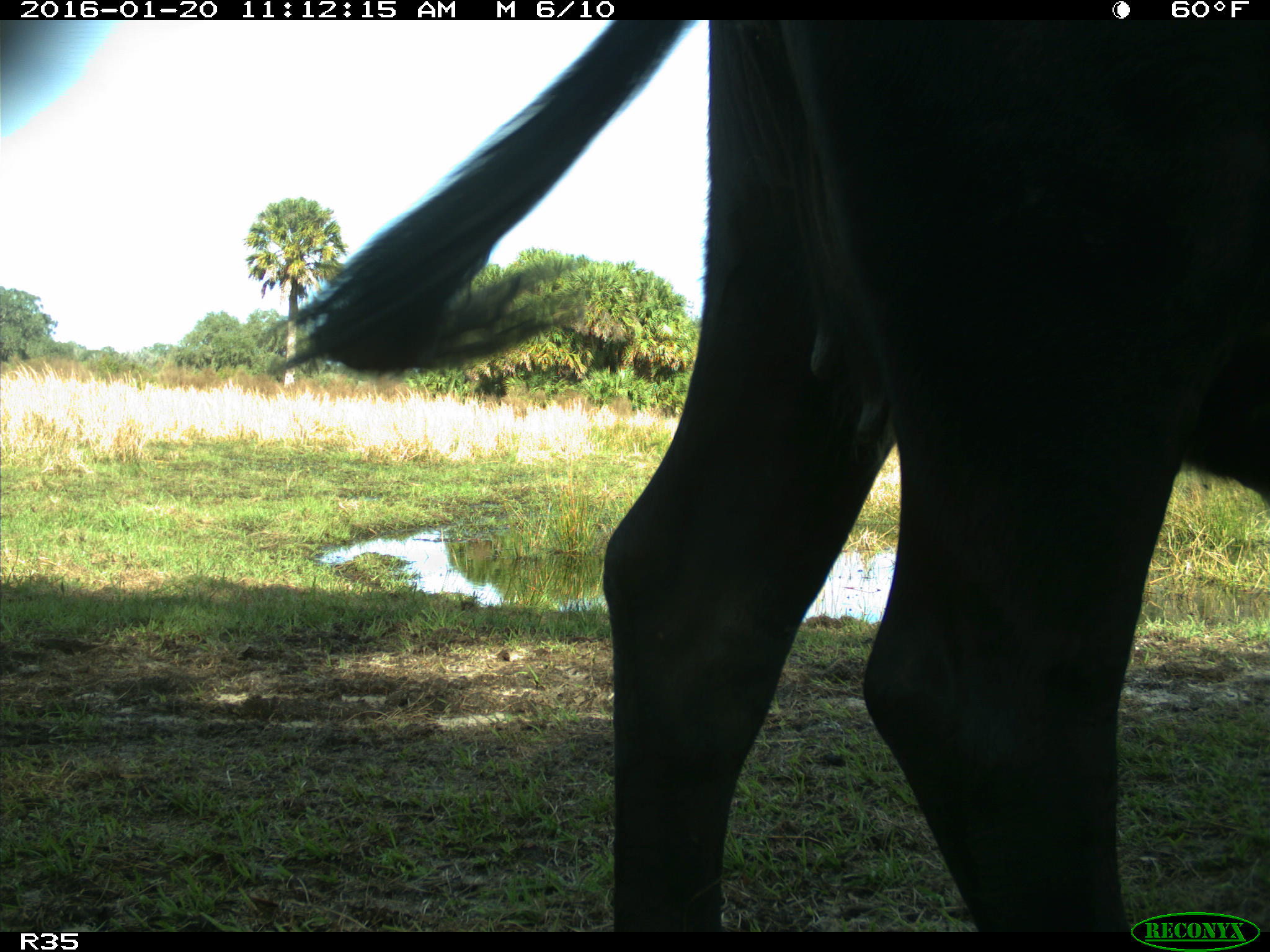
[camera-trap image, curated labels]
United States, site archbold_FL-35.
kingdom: Animalia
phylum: Chordata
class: Mammalia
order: Artiodactyla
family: Bovidae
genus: Bos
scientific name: Bos taurus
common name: domestic cow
Bos taurus (domestic cow).